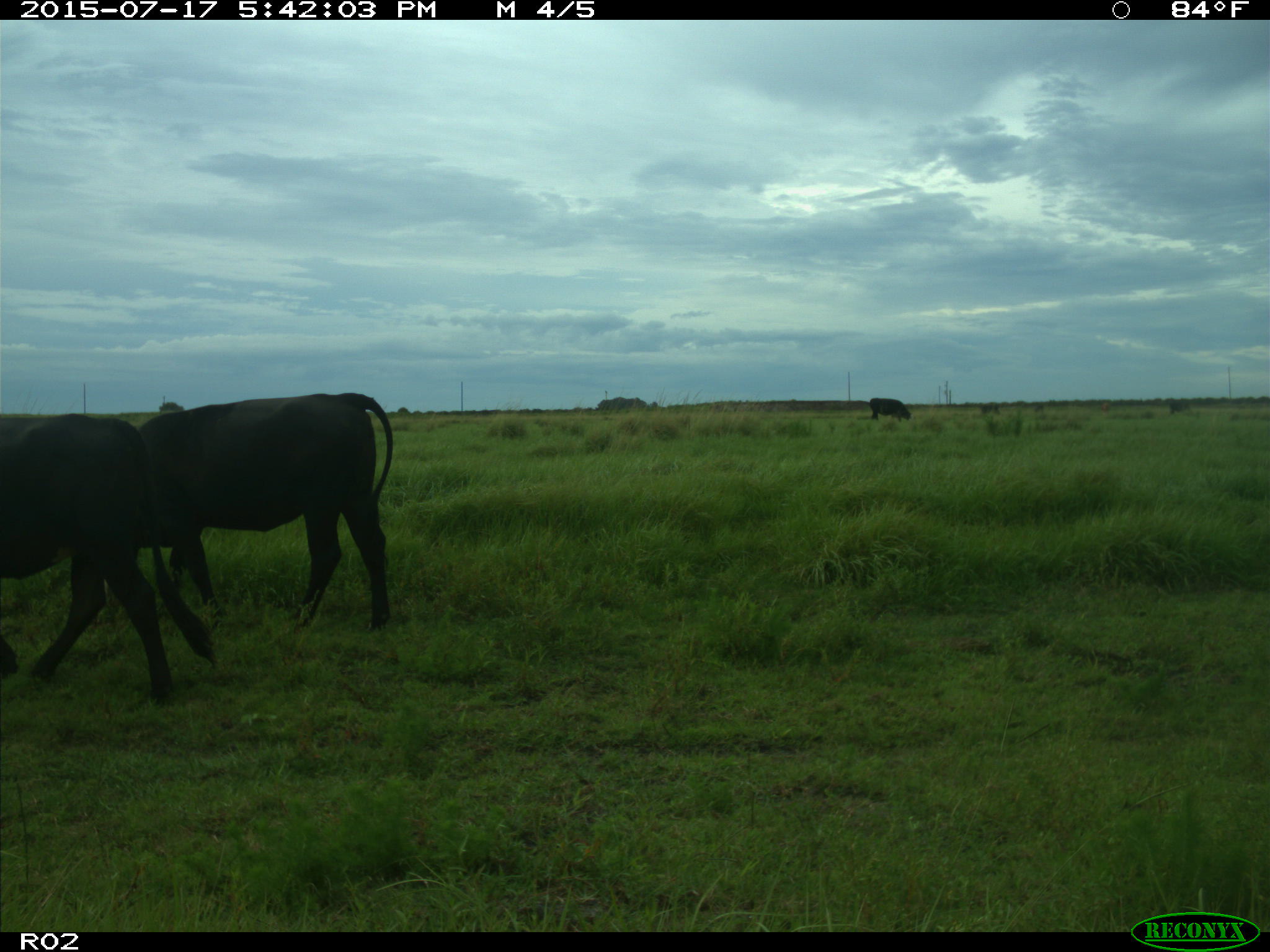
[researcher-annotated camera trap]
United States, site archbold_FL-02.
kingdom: Animalia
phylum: Chordata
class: Mammalia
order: Artiodactyla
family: Bovidae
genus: Bos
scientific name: Bos taurus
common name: domestic cow